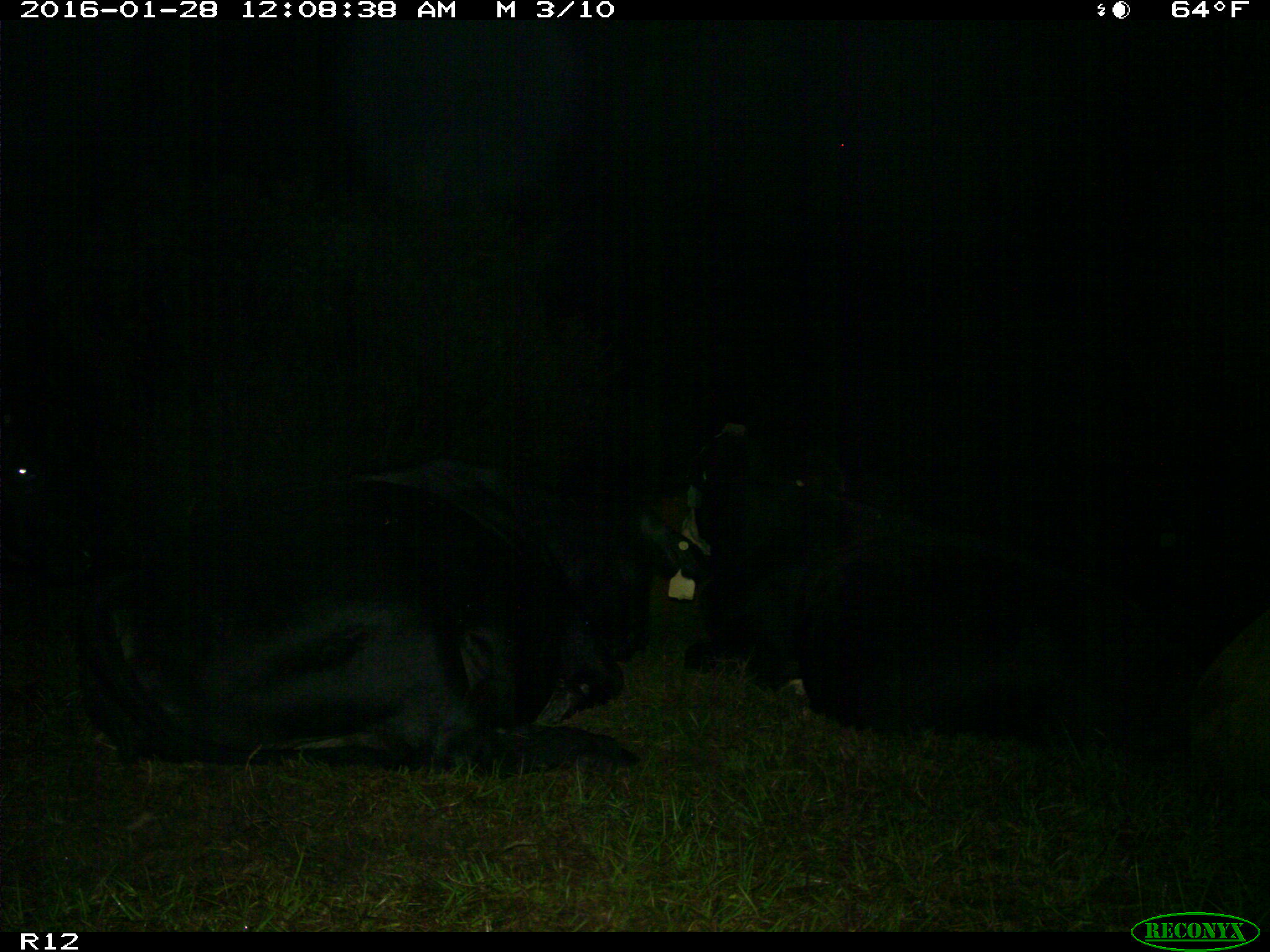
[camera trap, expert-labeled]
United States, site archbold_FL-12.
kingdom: Animalia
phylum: Chordata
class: Mammalia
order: Artiodactyla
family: Bovidae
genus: Bos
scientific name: Bos taurus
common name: domestic cow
Bos taurus (domestic cow).